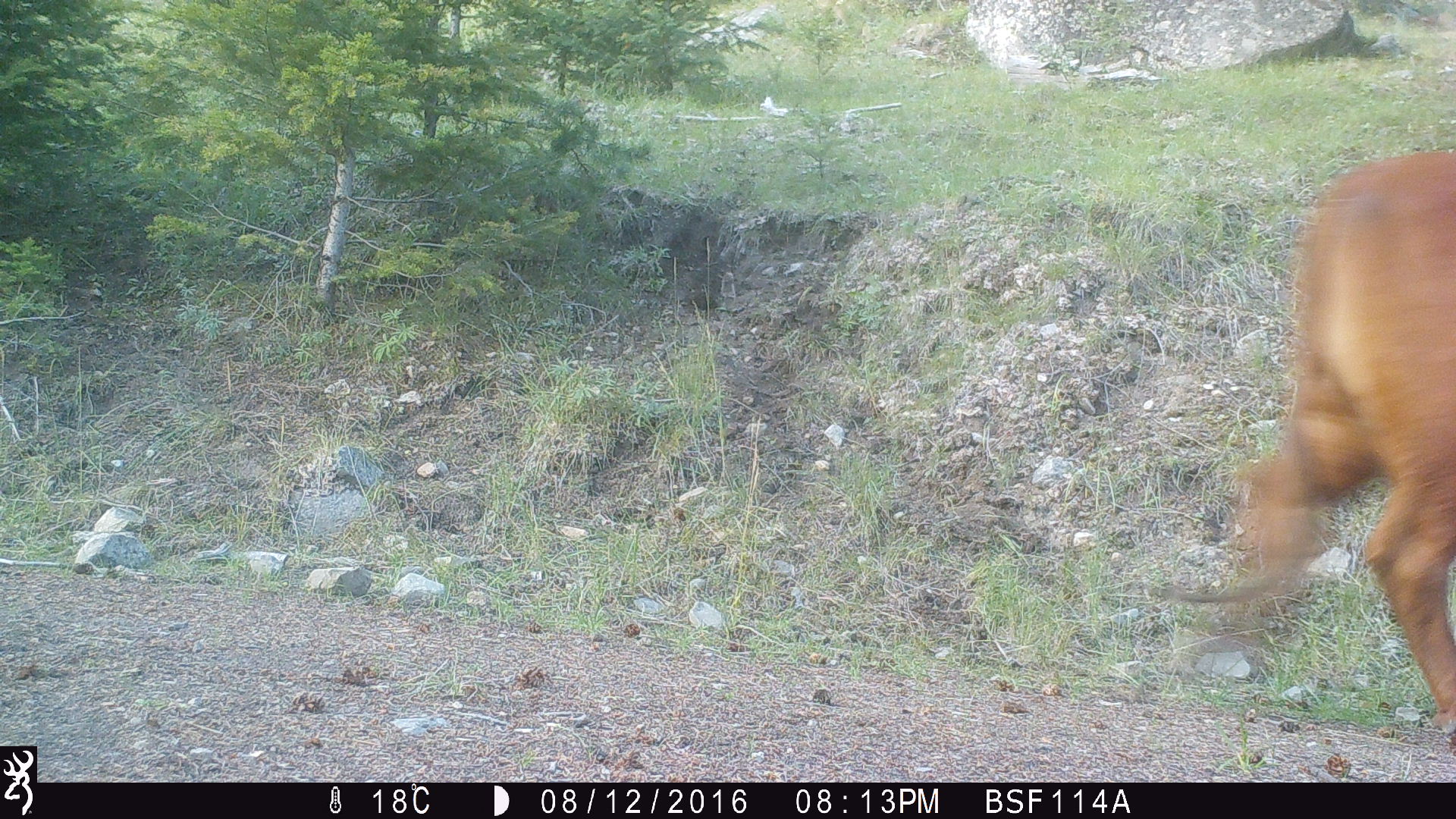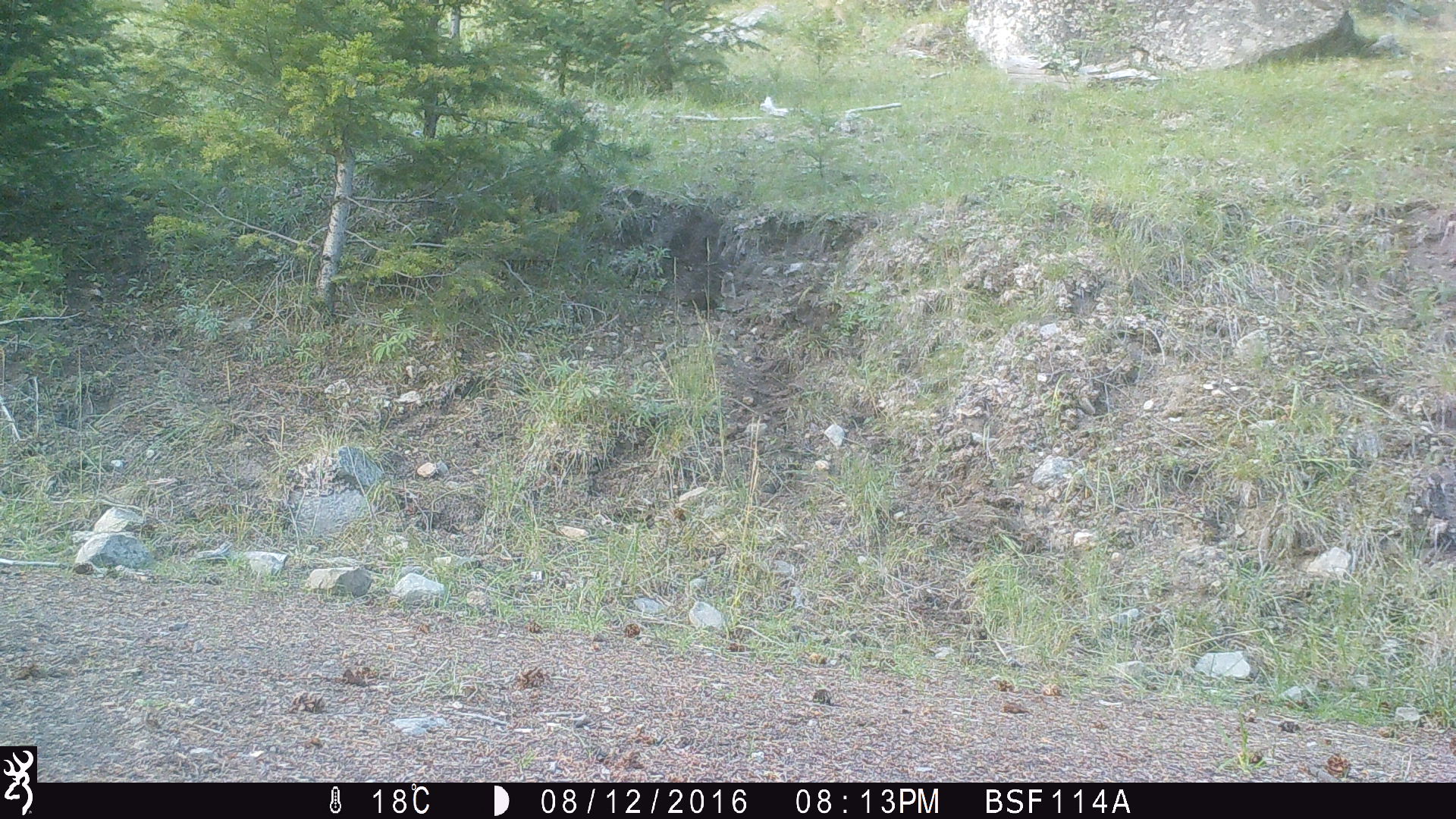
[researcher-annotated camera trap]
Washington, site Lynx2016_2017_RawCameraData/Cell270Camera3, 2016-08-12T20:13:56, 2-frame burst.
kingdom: Animalia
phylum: Chordata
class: Mammalia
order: Artiodactyla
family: Bovidae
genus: Bos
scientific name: Bos taurus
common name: domestic cattle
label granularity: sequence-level